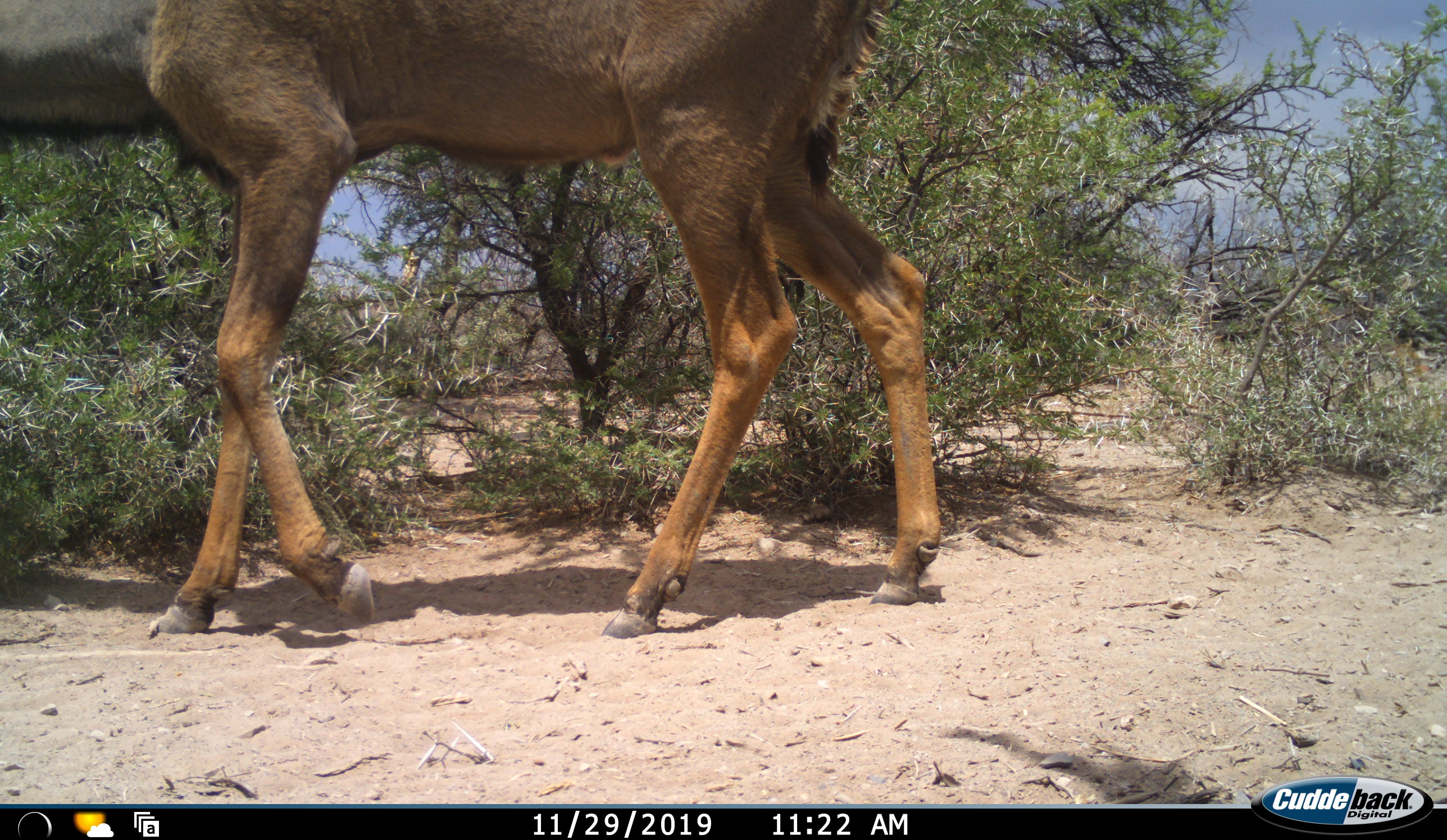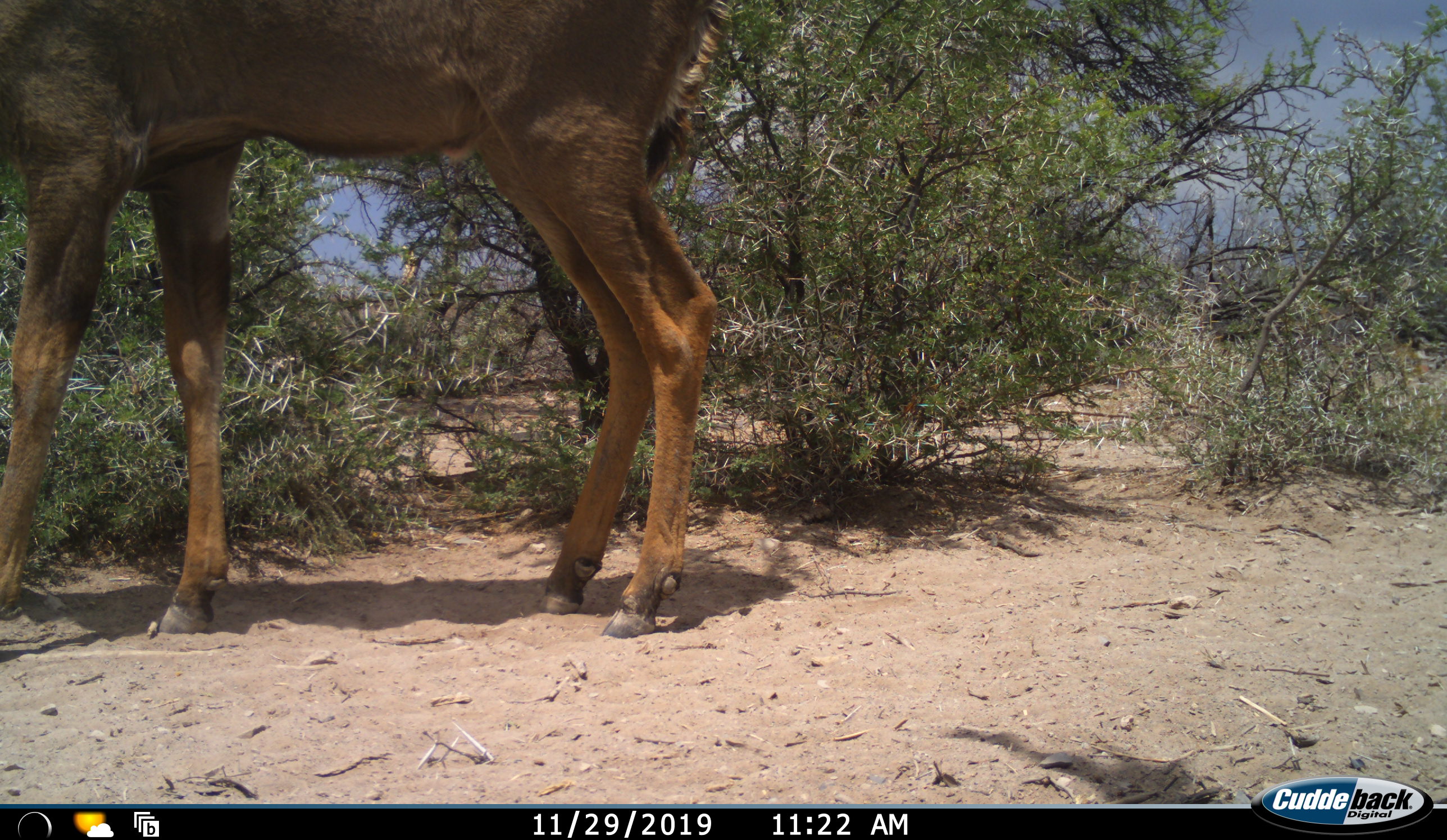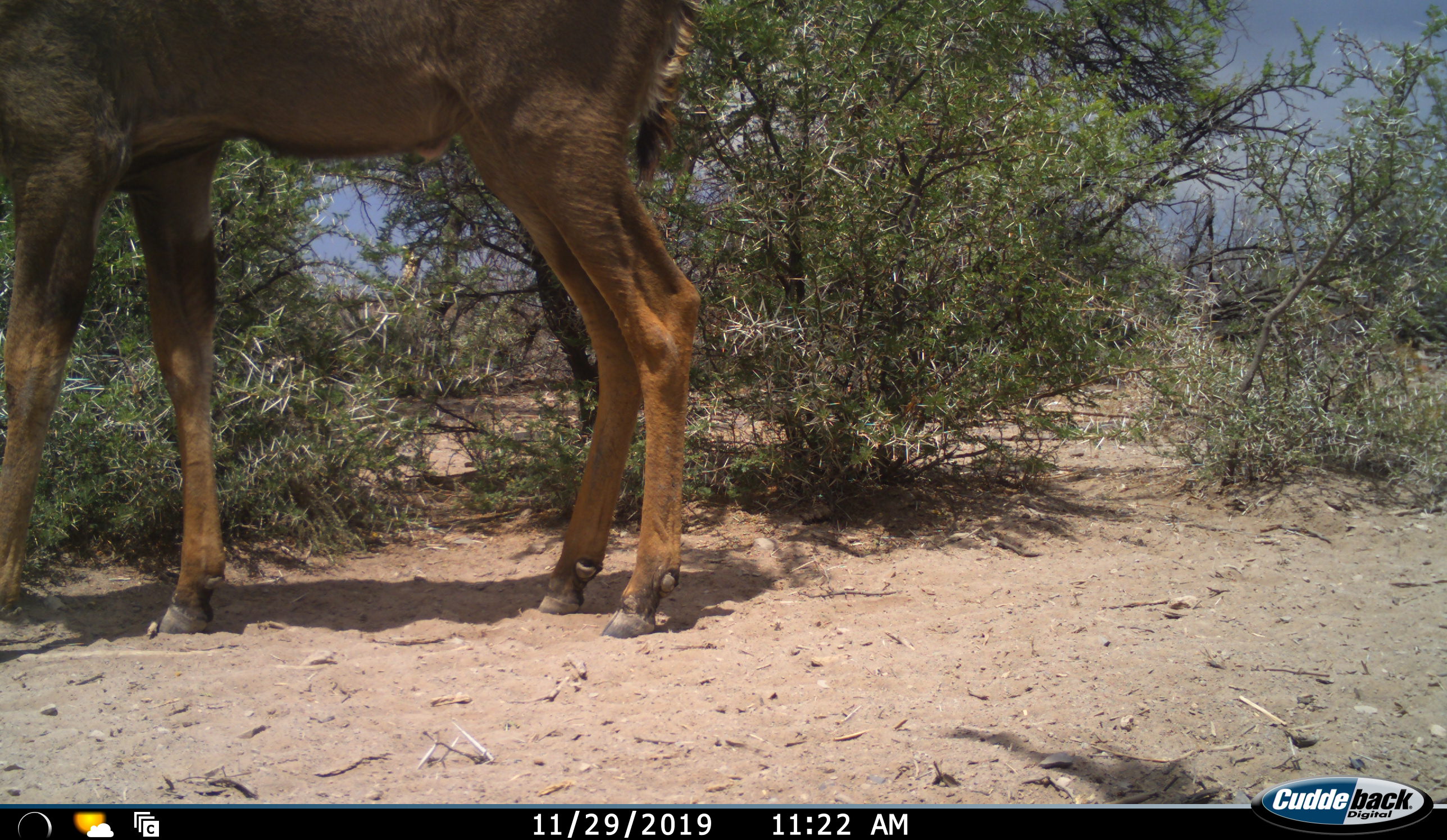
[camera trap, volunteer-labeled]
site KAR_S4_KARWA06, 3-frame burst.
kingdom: Animalia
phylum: Chordata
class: Mammalia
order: Artiodactyla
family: Bovidae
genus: Tragelaphus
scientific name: Tragelaphus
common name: kudu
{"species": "kudu (Tragelaphus)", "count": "1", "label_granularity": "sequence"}